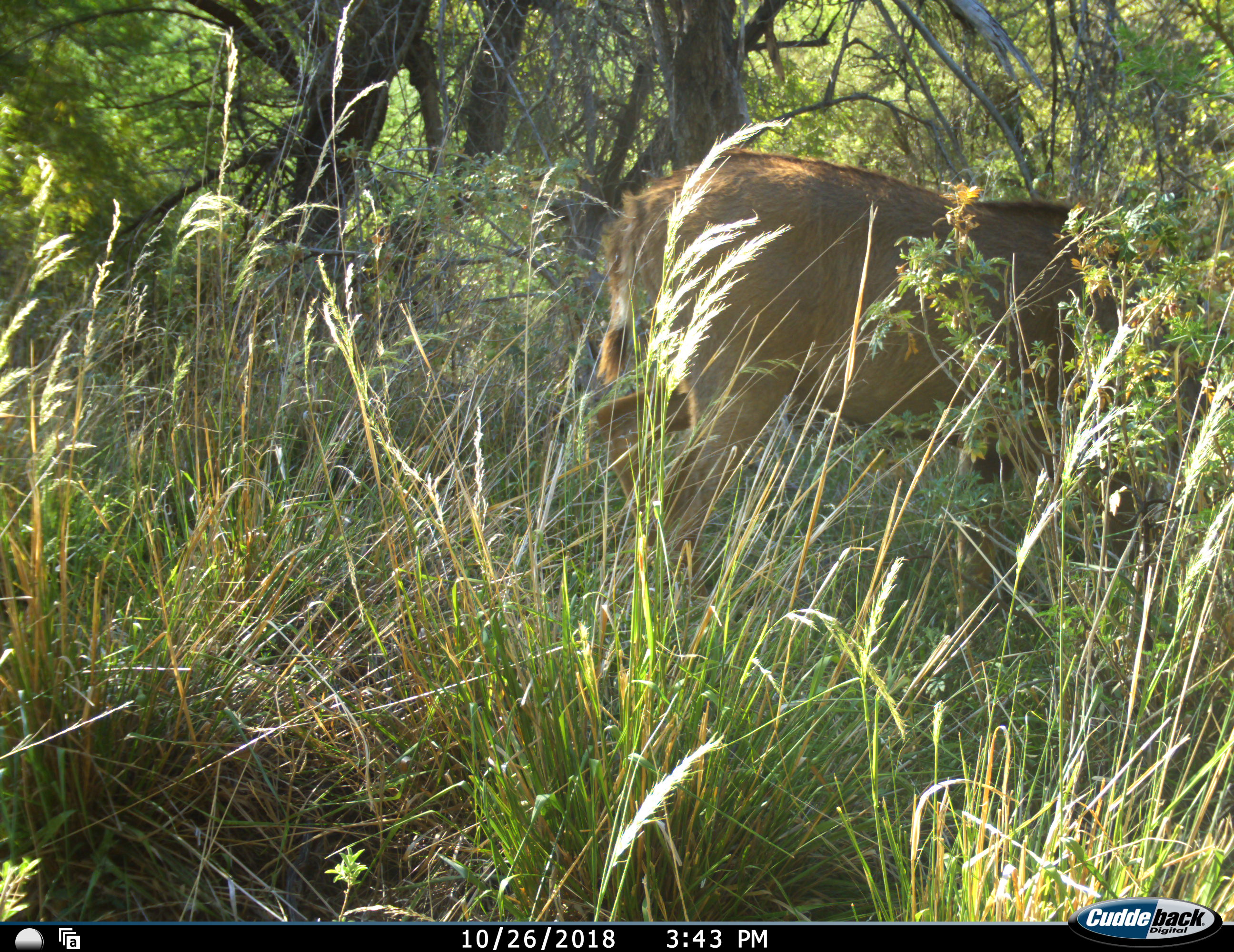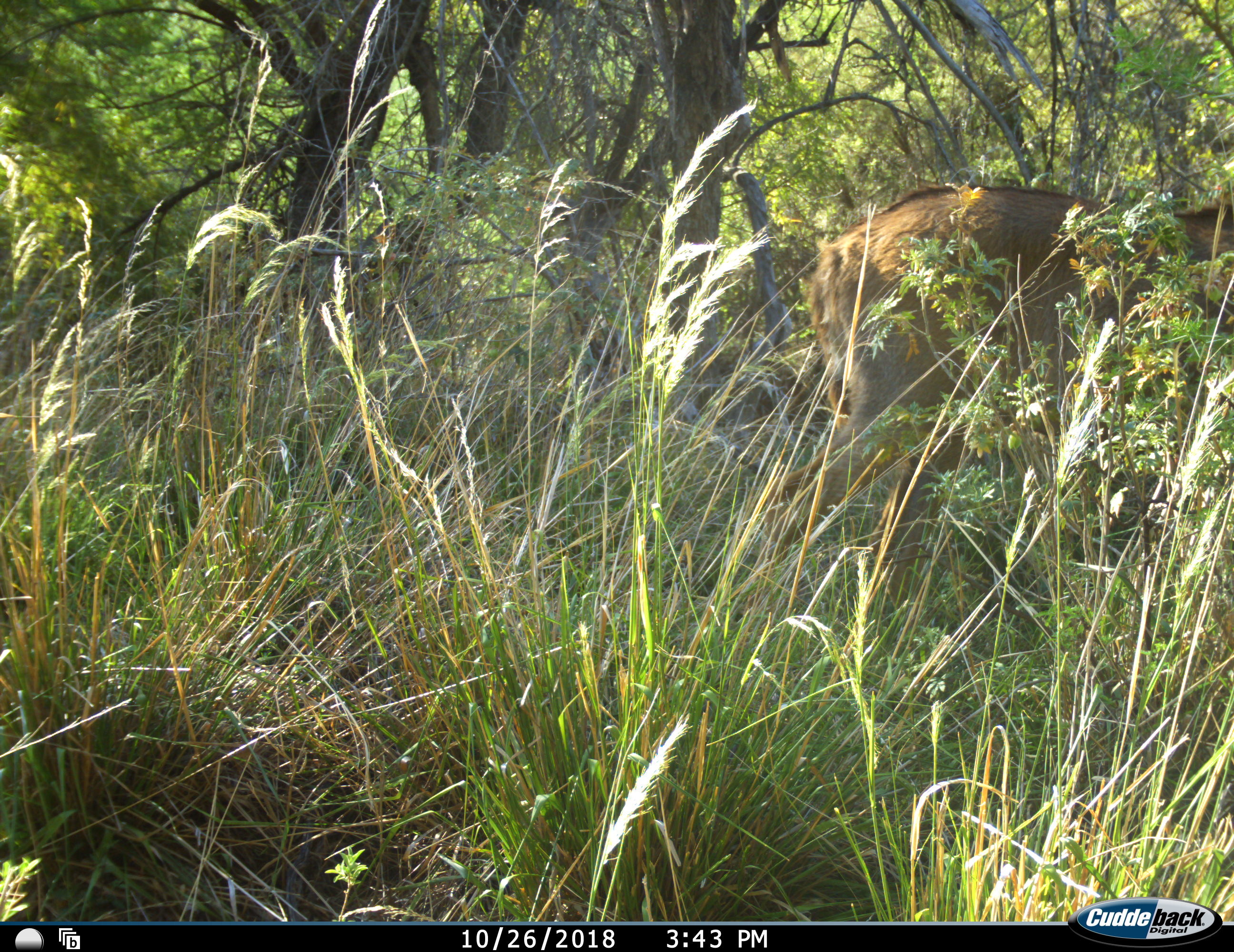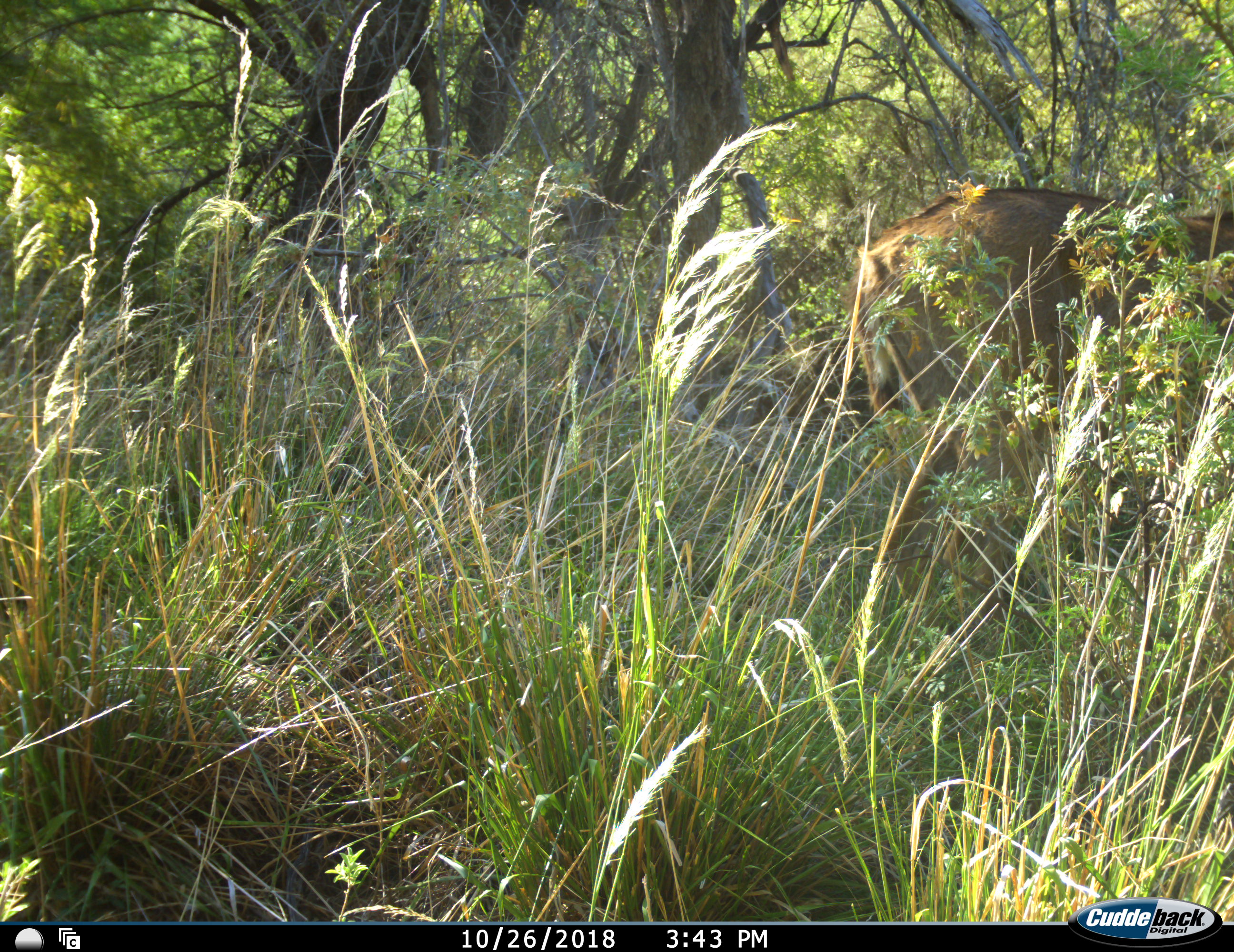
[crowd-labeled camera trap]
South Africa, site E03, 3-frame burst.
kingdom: Animalia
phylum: Chordata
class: Mammalia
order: Artiodactyla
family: Bovidae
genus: Tragelaphus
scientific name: Tragelaphus strepsiceros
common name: greater kudu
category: kudu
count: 1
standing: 0%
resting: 0%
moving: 100%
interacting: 0%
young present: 0%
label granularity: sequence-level